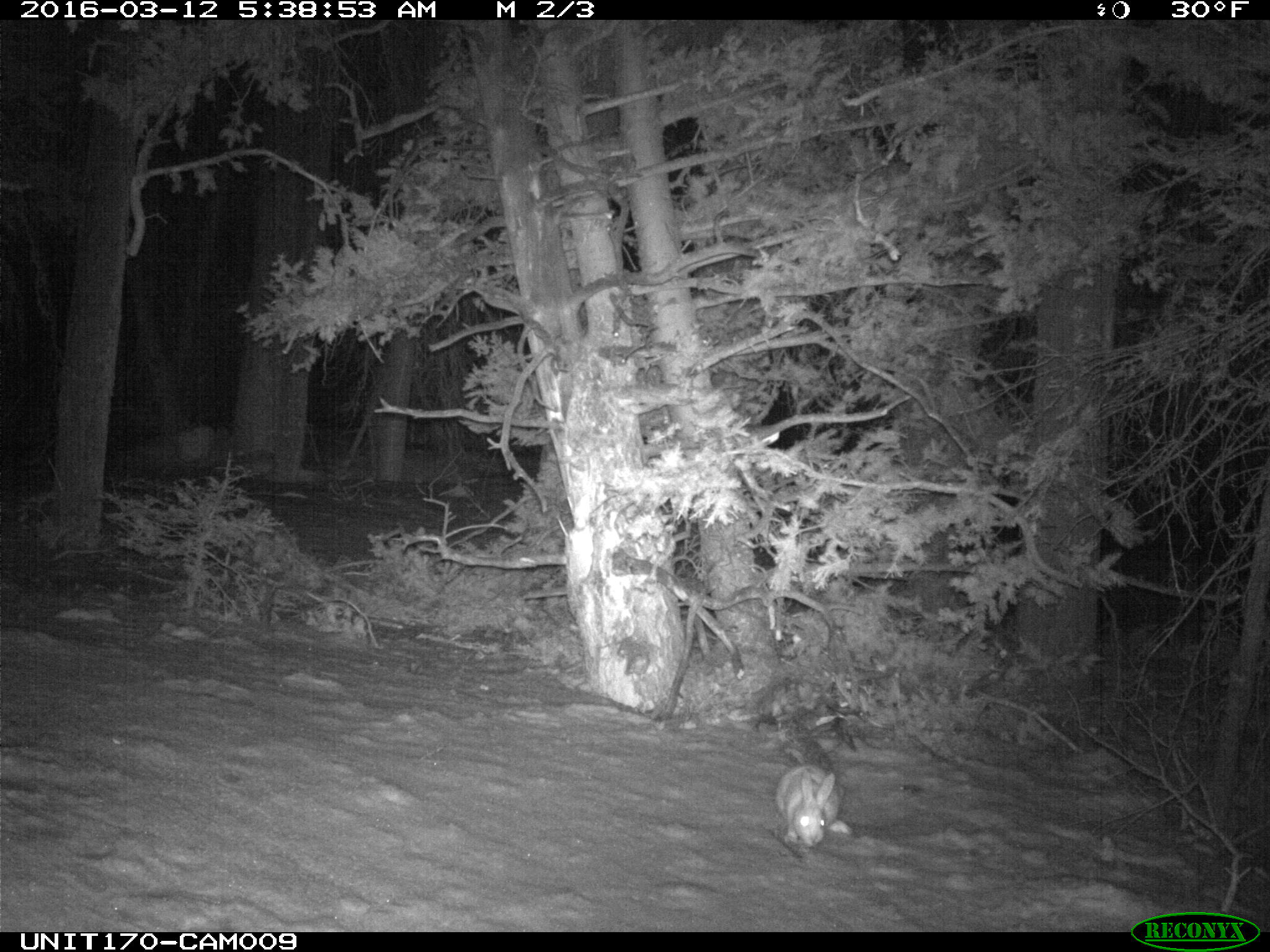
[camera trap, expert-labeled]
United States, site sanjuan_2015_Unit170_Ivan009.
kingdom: Animalia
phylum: Chordata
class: Mammalia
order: Lagomorpha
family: Leporidae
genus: Lepus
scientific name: Lepus americanus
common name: snowshoe hare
Lepus americanus (snowshoe hare).